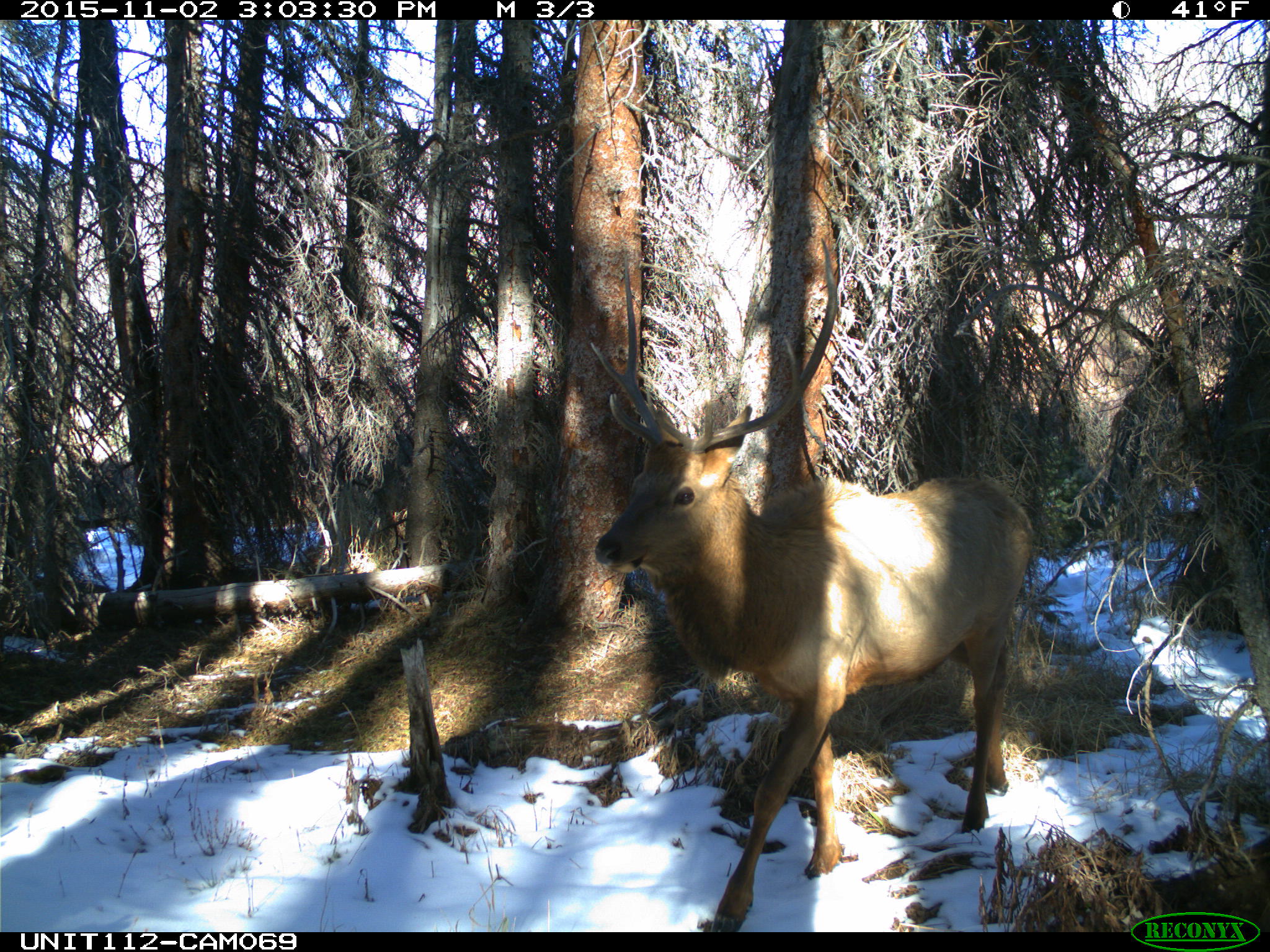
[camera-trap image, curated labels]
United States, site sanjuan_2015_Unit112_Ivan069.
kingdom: Animalia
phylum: Chordata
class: Mammalia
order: Artiodactyla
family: Cervidae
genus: Cervus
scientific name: Cervus elaphus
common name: red deer